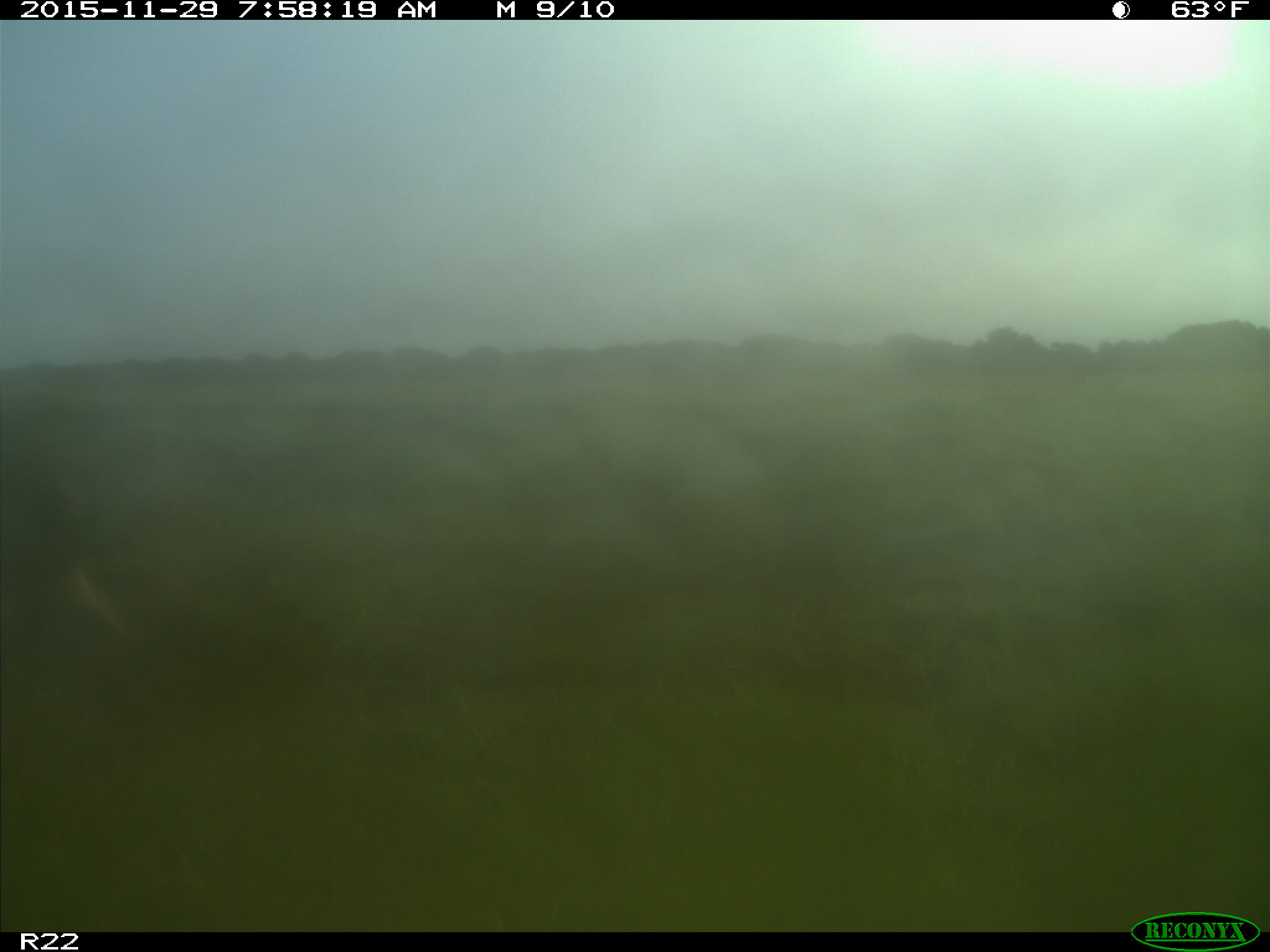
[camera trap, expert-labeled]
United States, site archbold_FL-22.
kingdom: Animalia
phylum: Chordata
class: Mammalia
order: Artiodactyla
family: Suidae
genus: Sus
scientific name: Sus scrofa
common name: wild boar